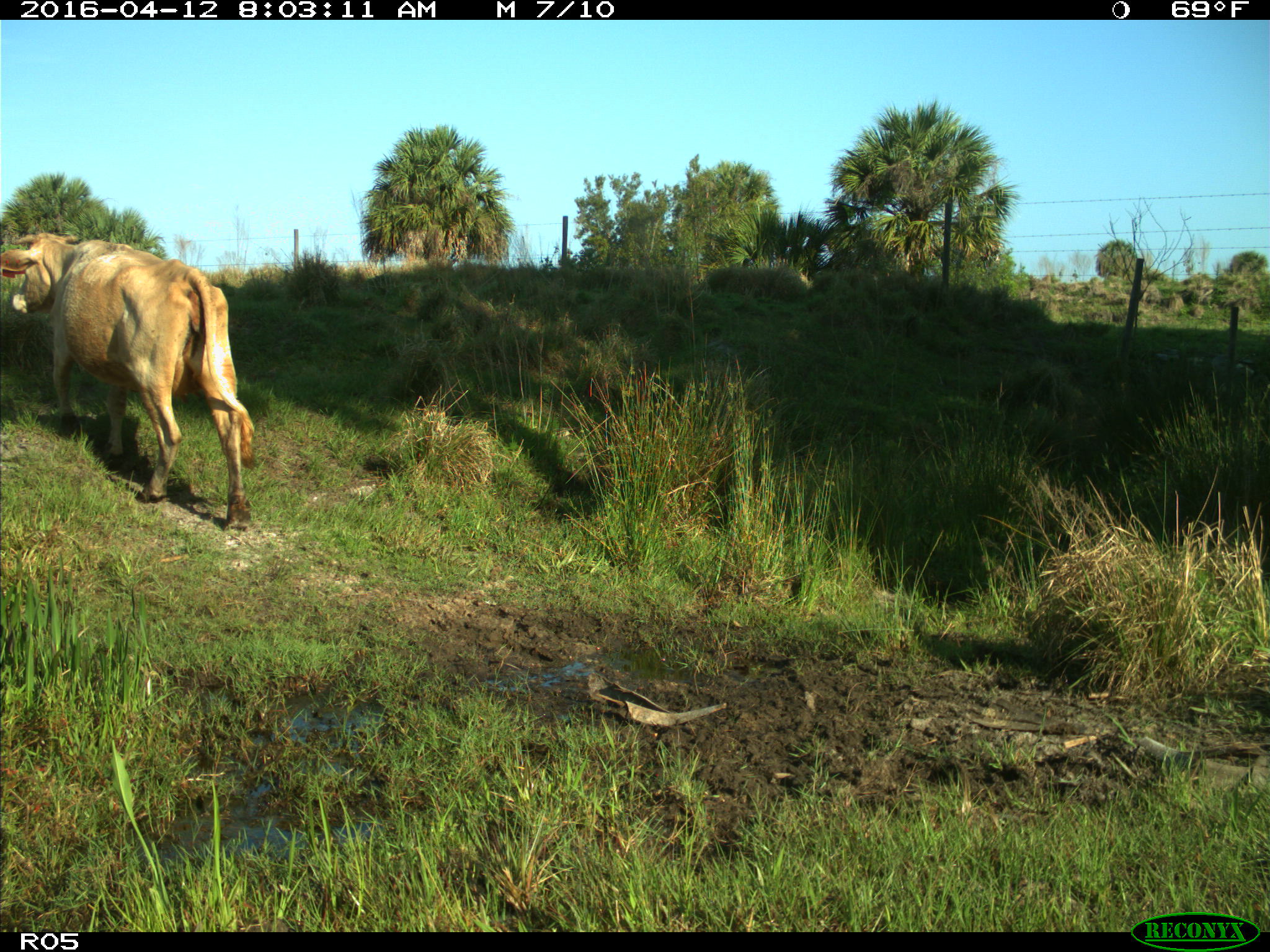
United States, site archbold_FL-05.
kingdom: Animalia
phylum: Chordata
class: Mammalia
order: Artiodactyla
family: Bovidae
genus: Bos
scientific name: Bos taurus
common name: domestic cow